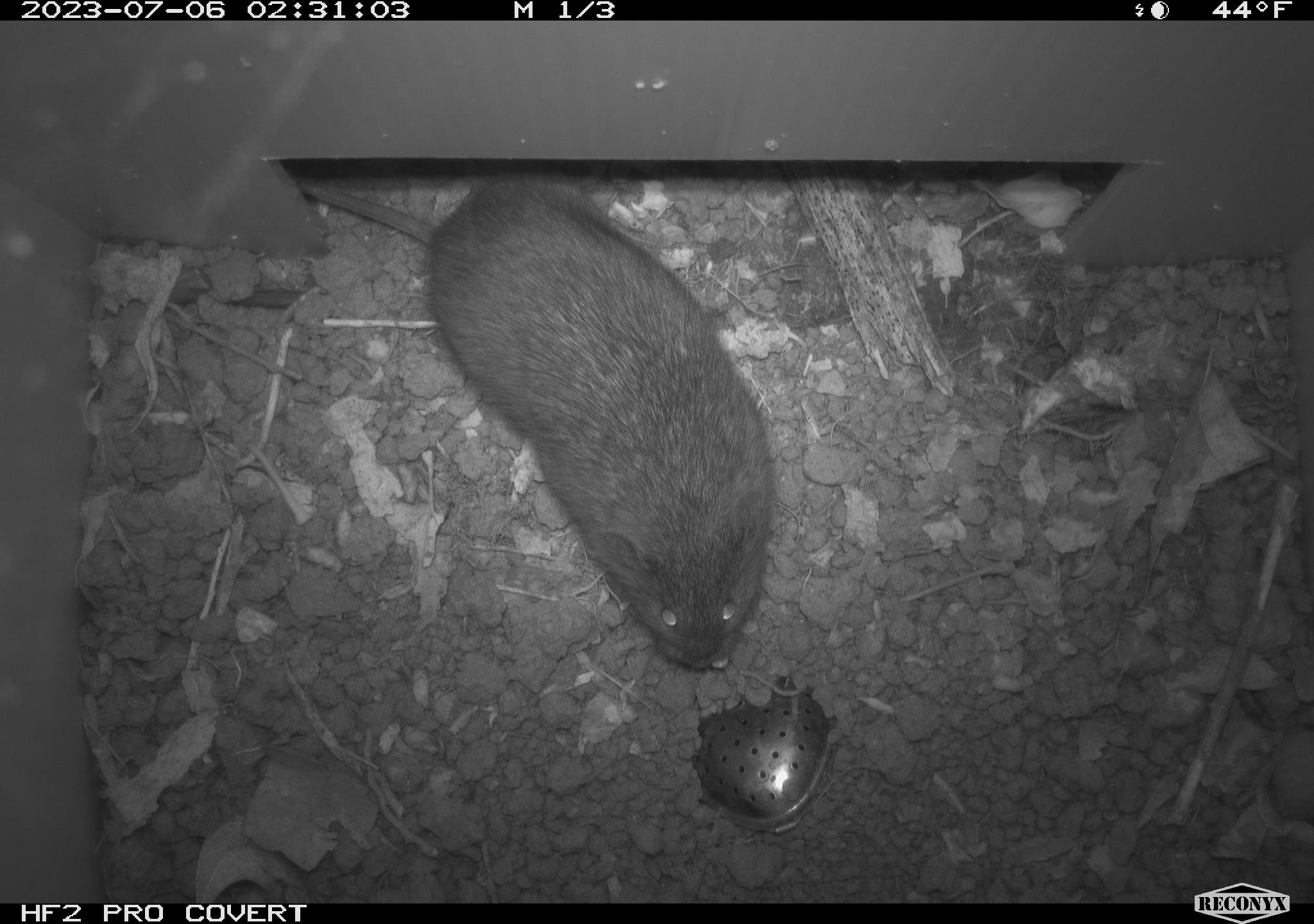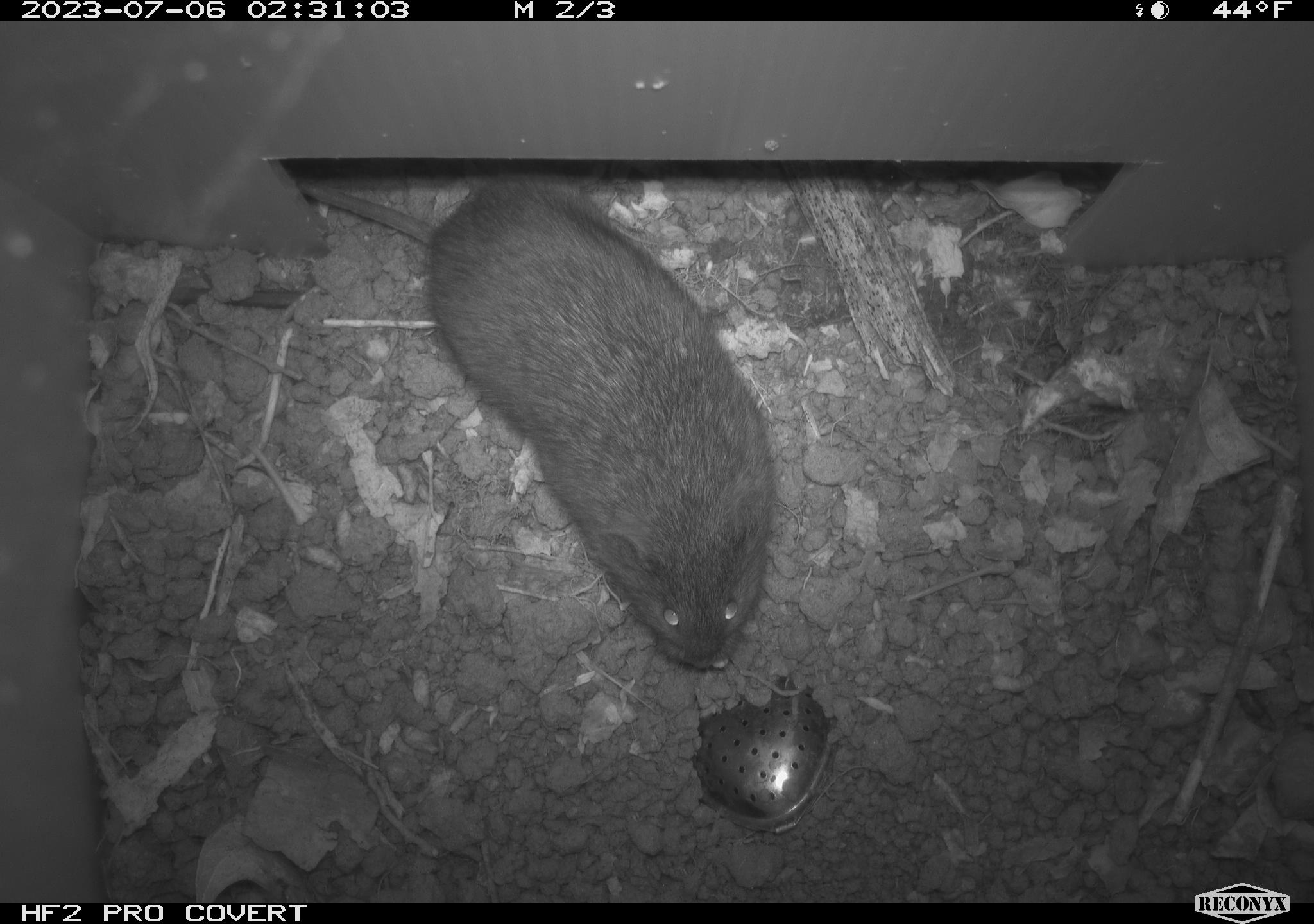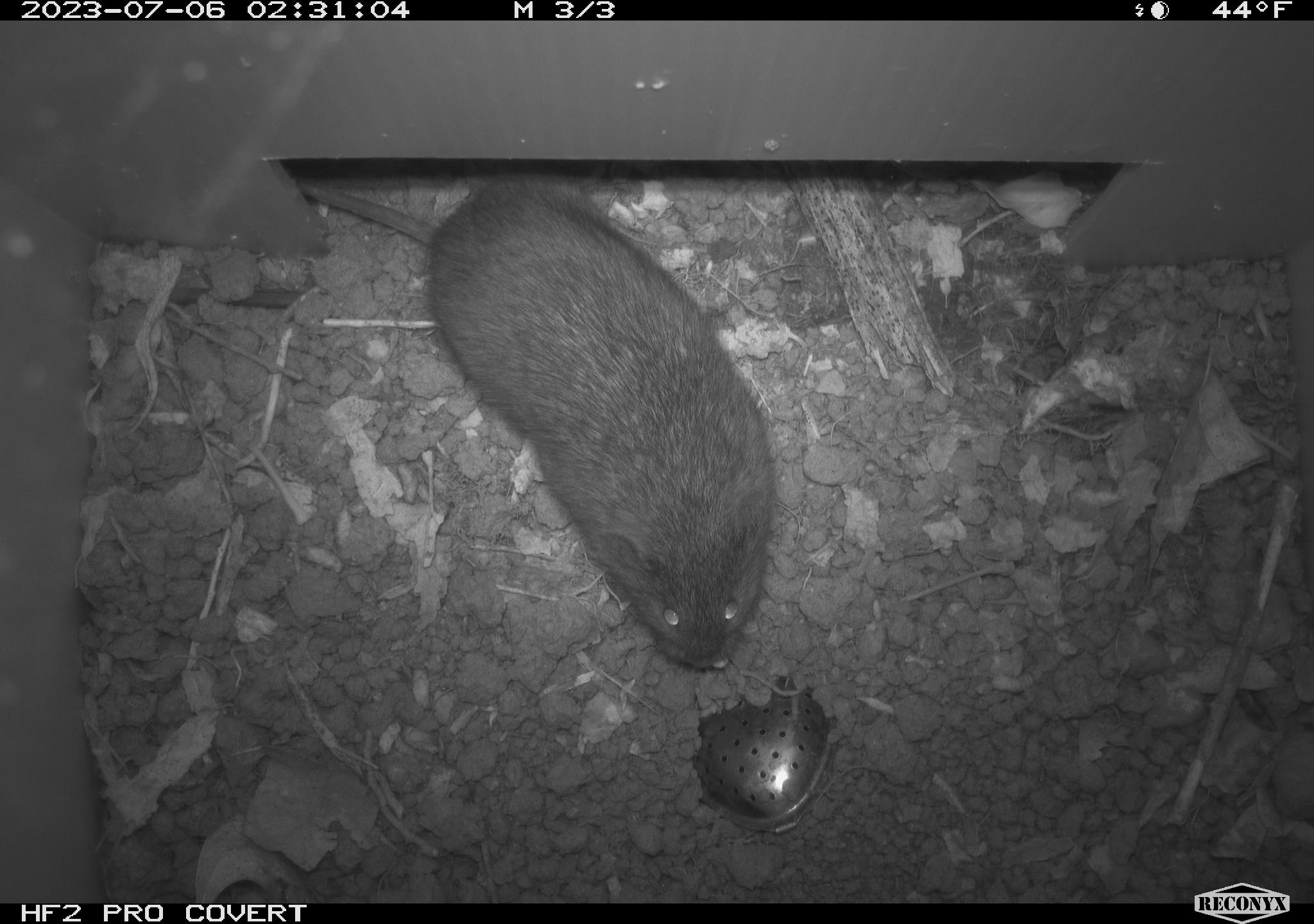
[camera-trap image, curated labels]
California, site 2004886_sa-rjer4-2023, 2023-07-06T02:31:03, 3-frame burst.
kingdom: Animalia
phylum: Chordata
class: Mammalia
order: Rodentia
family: Cricetidae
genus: Microtus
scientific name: Microtus californicus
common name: california vole